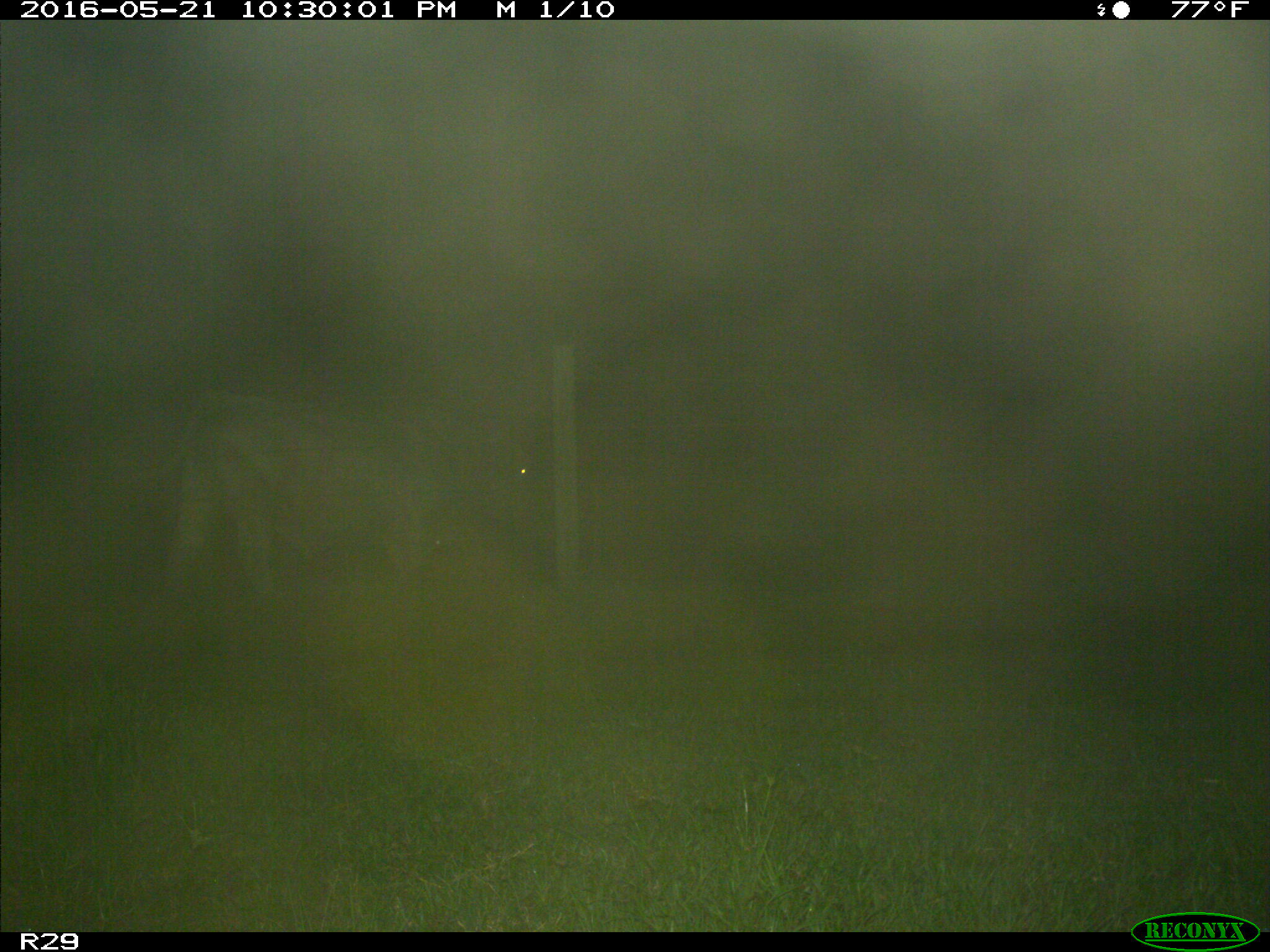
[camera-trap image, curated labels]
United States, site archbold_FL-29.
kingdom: Animalia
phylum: Chordata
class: Mammalia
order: Artiodactyla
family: Bovidae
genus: Bos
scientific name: Bos taurus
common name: domestic cow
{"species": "Bos taurus (domestic cow)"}